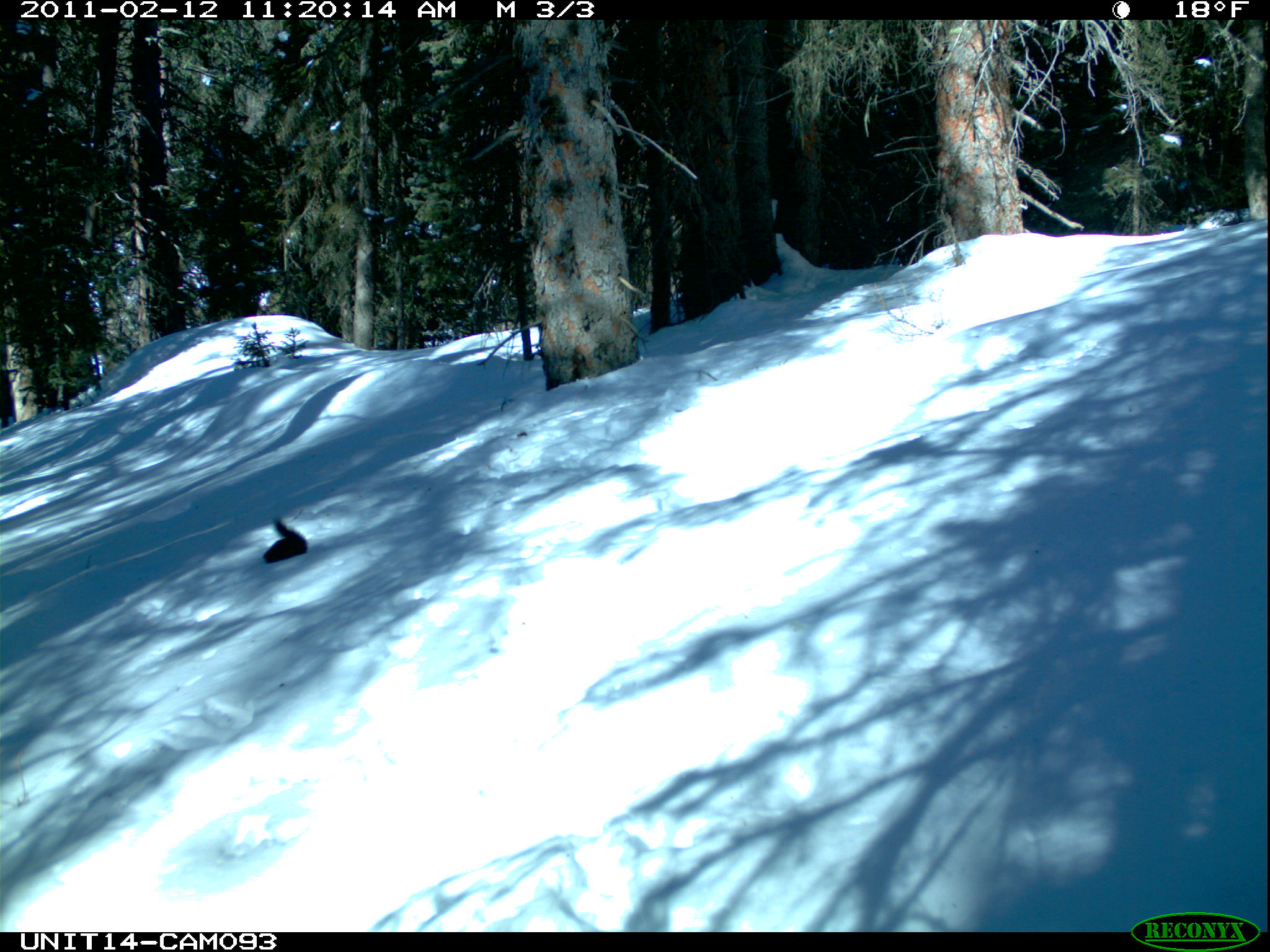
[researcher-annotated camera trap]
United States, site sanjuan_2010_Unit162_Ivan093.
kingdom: Animalia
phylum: Chordata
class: Mammalia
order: Rodentia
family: Sciuridae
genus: Tamiasciurus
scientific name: Tamiasciurus hudsonicus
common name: american red squirrel